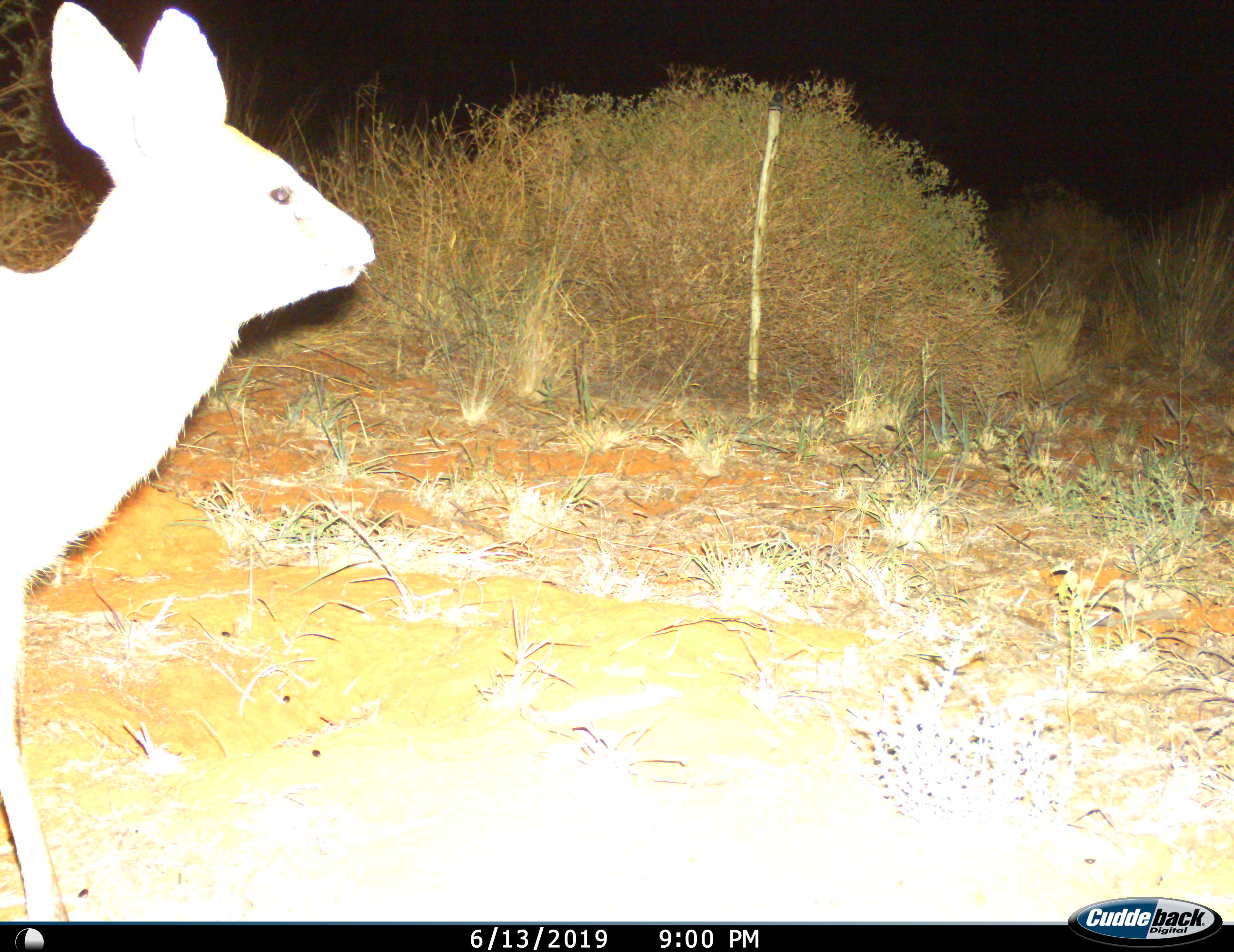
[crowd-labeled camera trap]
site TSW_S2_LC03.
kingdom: Animalia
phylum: Chordata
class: Mammalia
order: Artiodactyla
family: Bovidae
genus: Raphicerus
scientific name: Raphicerus campestris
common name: steenbok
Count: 1.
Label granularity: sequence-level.